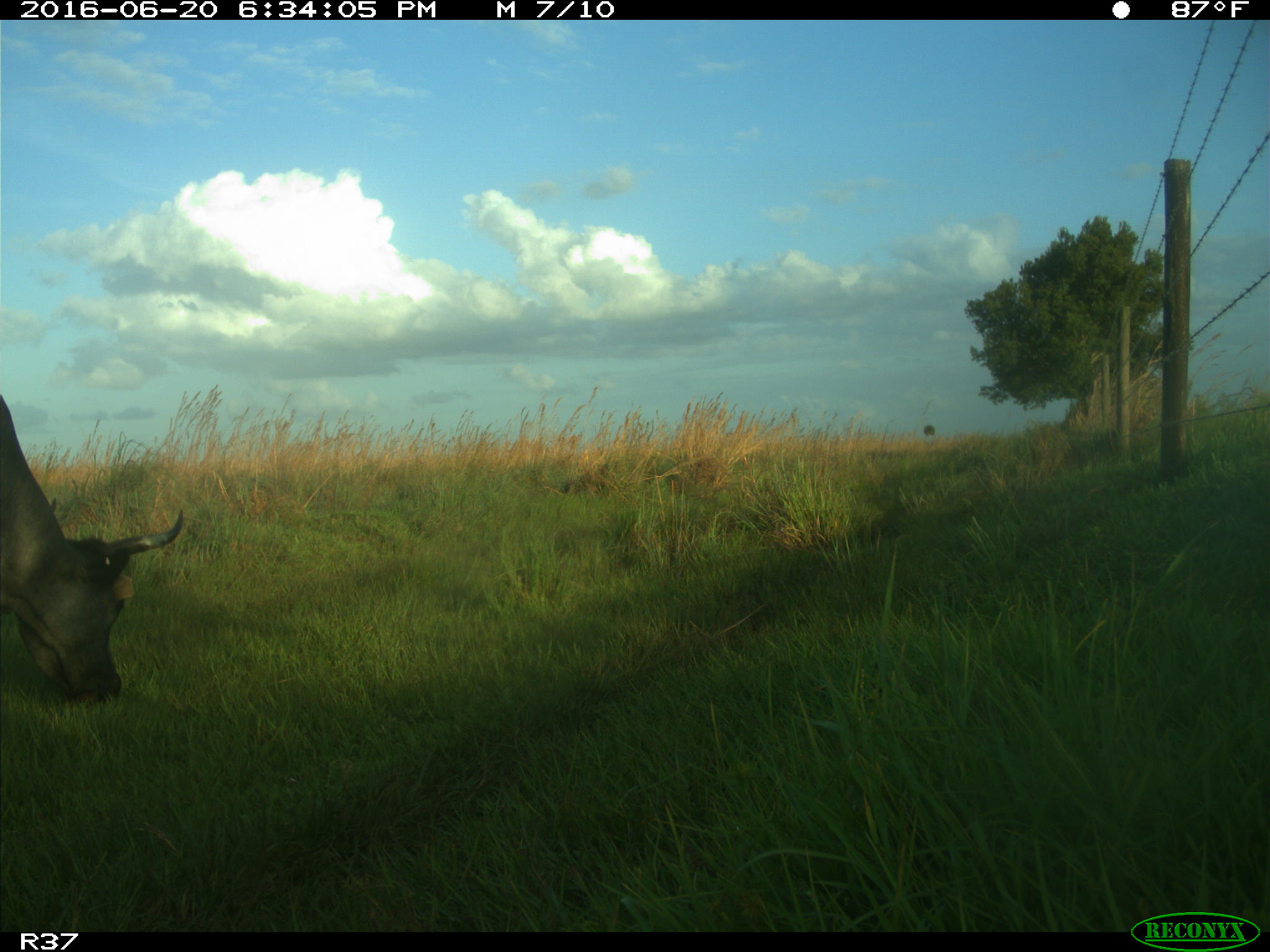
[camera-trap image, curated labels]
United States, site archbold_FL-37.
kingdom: Animalia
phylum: Chordata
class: Mammalia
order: Artiodactyla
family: Bovidae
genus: Bos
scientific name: Bos taurus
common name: domestic cow